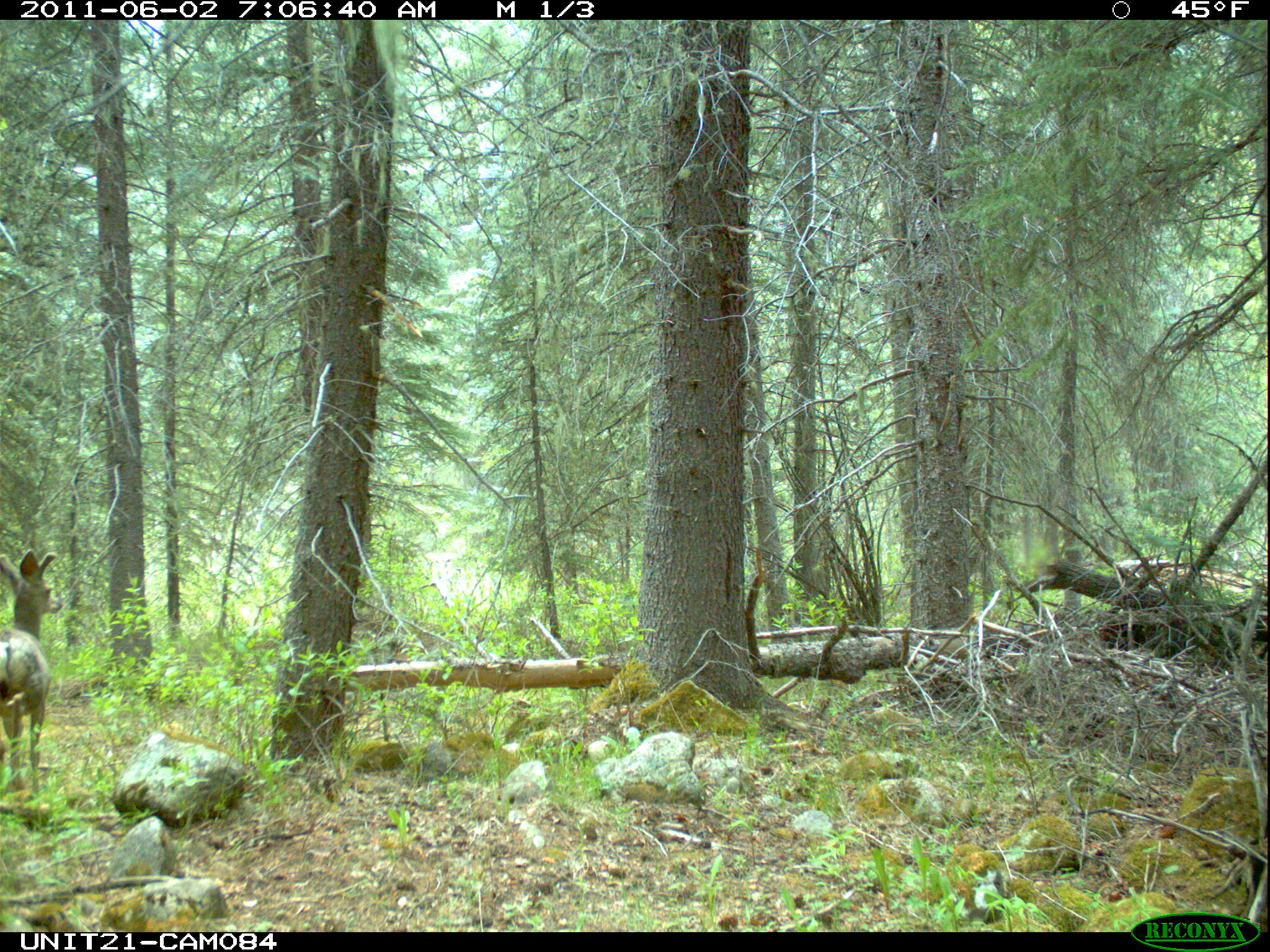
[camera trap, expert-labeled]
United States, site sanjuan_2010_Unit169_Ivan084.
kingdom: Animalia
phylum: Chordata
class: Mammalia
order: Artiodactyla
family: Cervidae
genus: Odocoileus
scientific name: Odocoileus hemionus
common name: mule deer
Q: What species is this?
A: Odocoileus hemionus (mule deer).